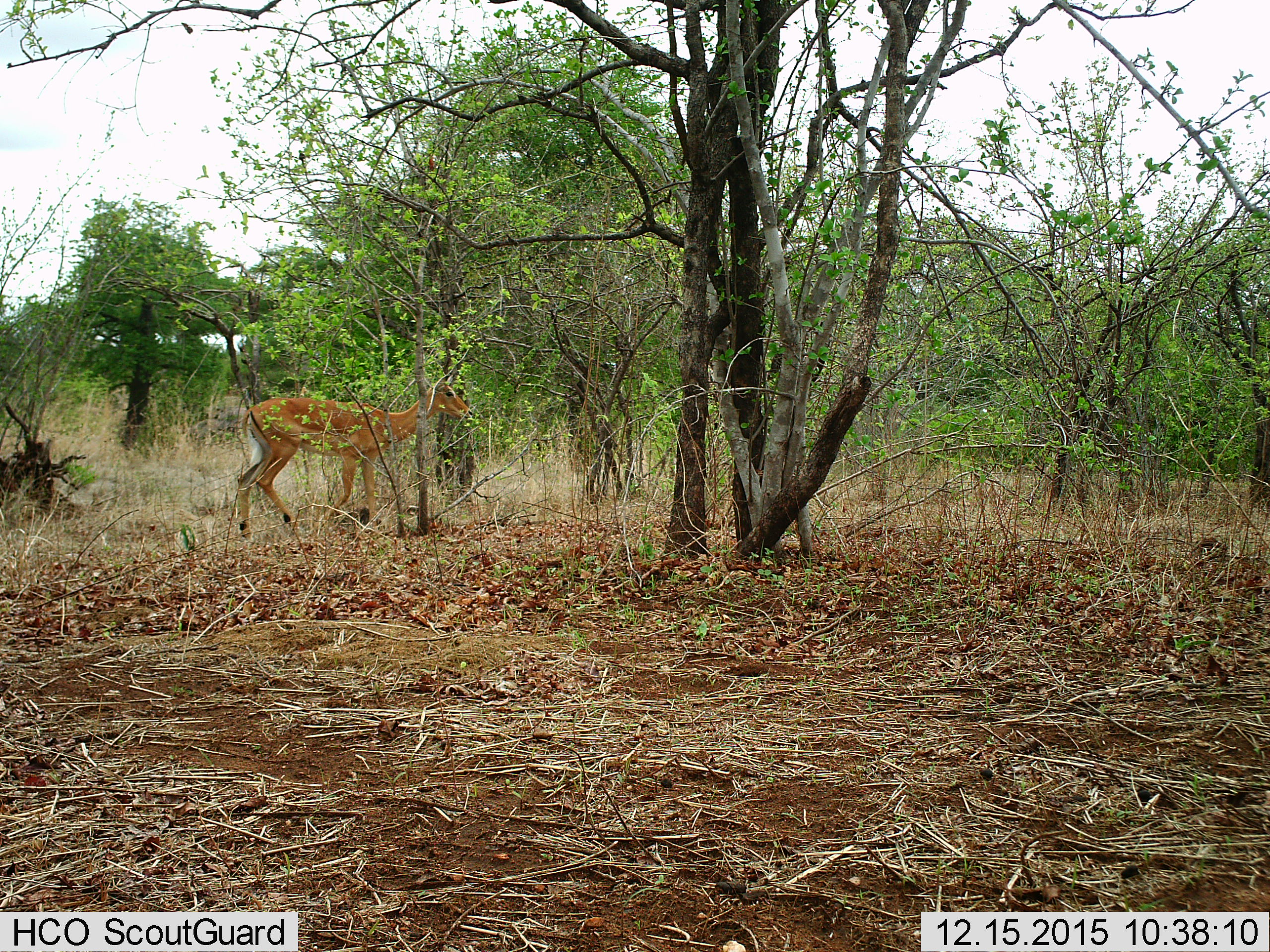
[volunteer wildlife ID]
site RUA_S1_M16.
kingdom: Animalia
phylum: Chordata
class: Mammalia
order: Artiodactyla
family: Bovidae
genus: Aepyceros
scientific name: Aepyceros melampus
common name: impala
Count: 1.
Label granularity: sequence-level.